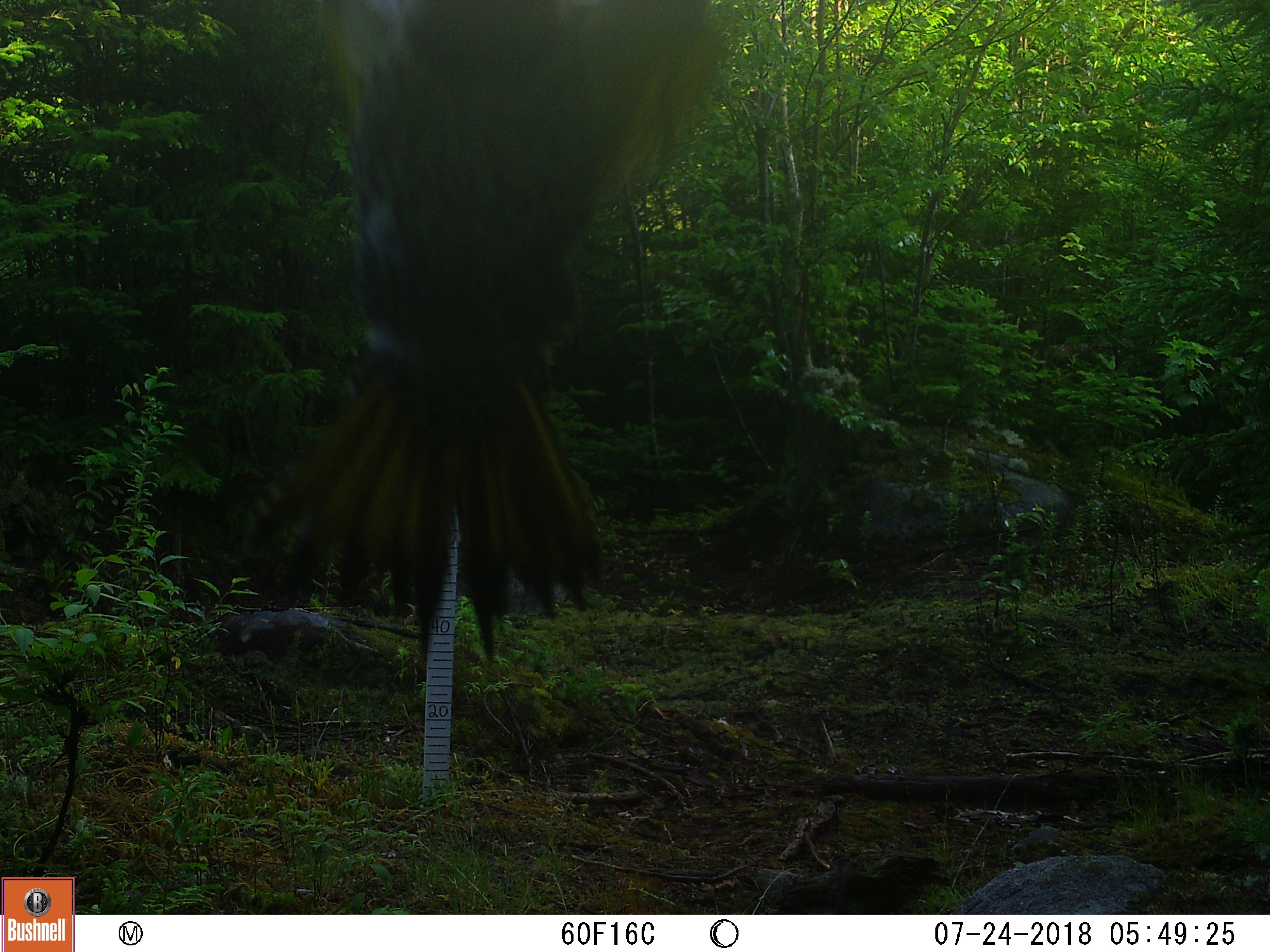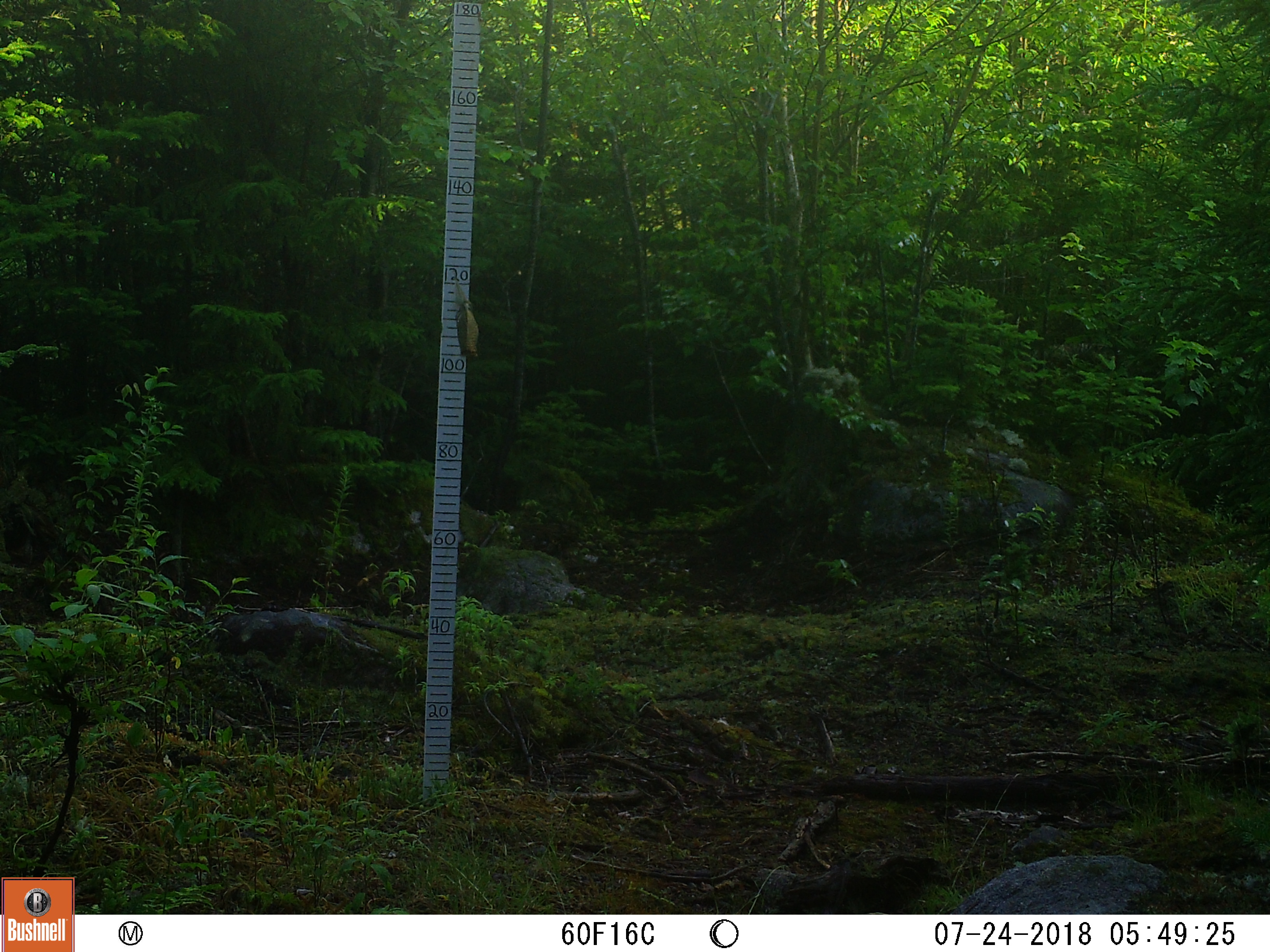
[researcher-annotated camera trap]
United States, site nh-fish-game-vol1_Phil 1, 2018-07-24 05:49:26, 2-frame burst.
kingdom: Animalia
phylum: Chordata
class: Aves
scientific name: Aves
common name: bird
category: bird sp.